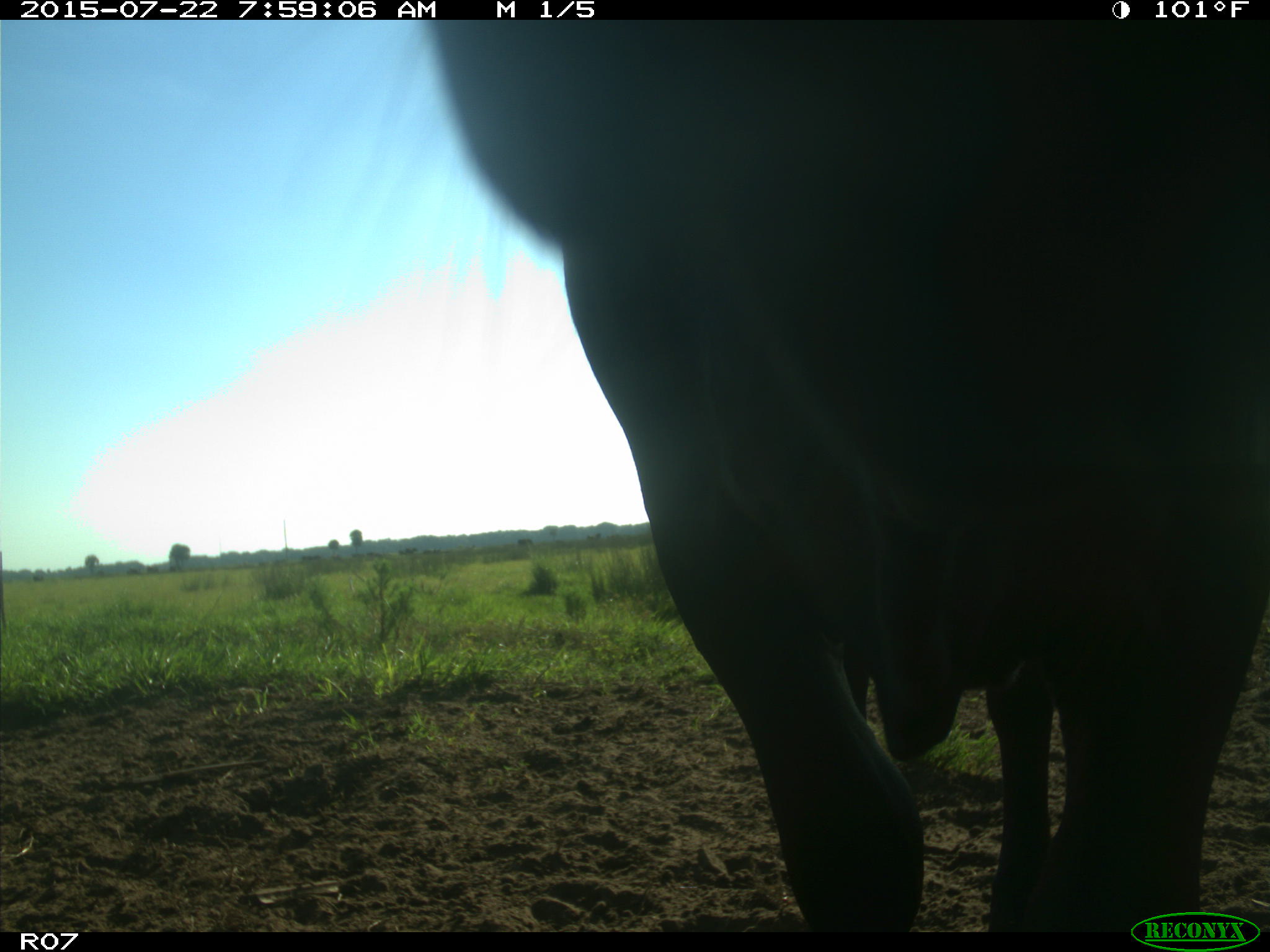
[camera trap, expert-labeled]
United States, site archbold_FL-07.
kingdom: Animalia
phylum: Chordata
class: Mammalia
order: Artiodactyla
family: Bovidae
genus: Bos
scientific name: Bos taurus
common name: domestic cow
Bos taurus (domestic cow).